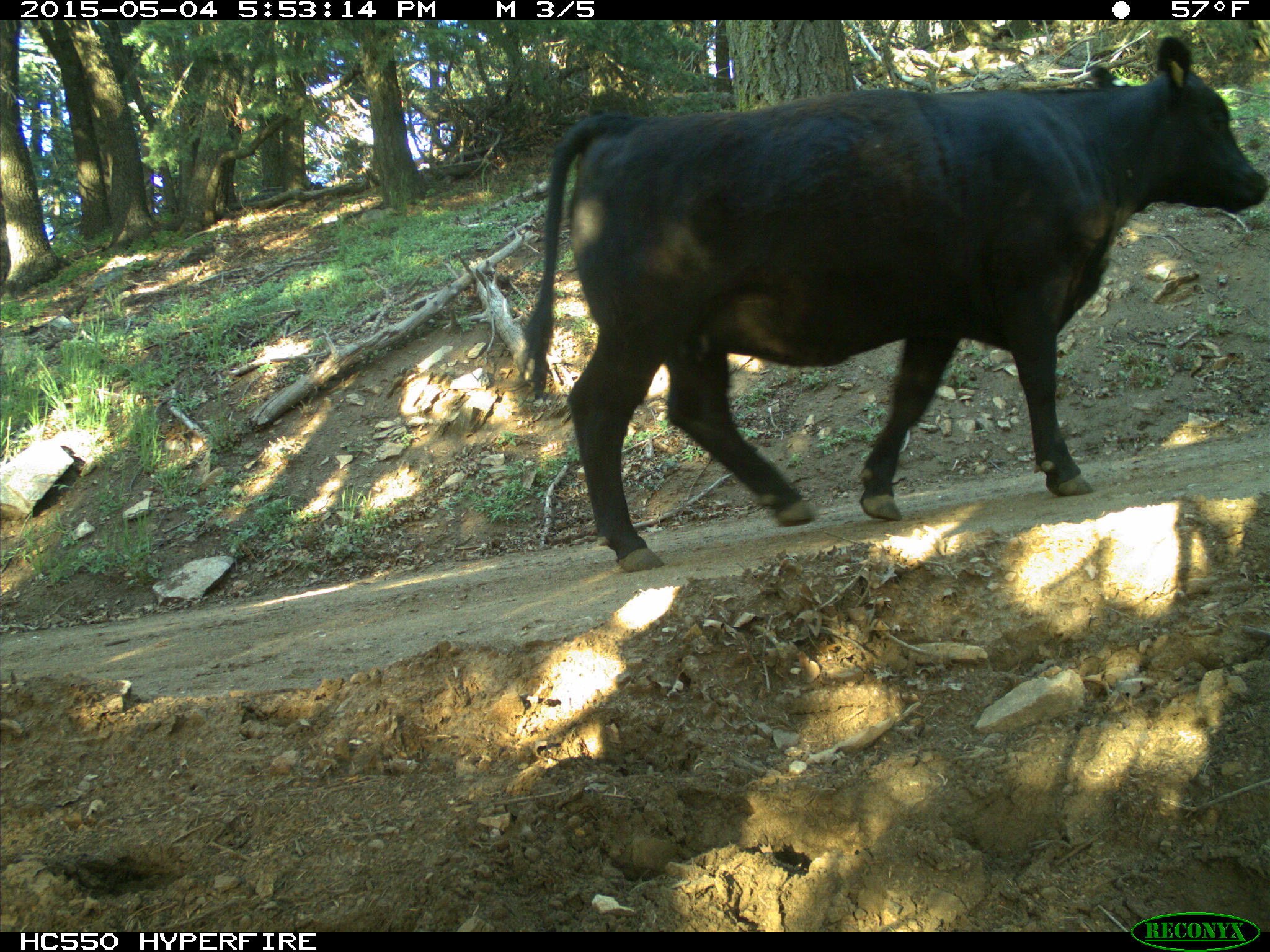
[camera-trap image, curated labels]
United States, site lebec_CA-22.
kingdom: Animalia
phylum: Chordata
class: Mammalia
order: Artiodactyla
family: Bovidae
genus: Bos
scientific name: Bos taurus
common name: domestic cow